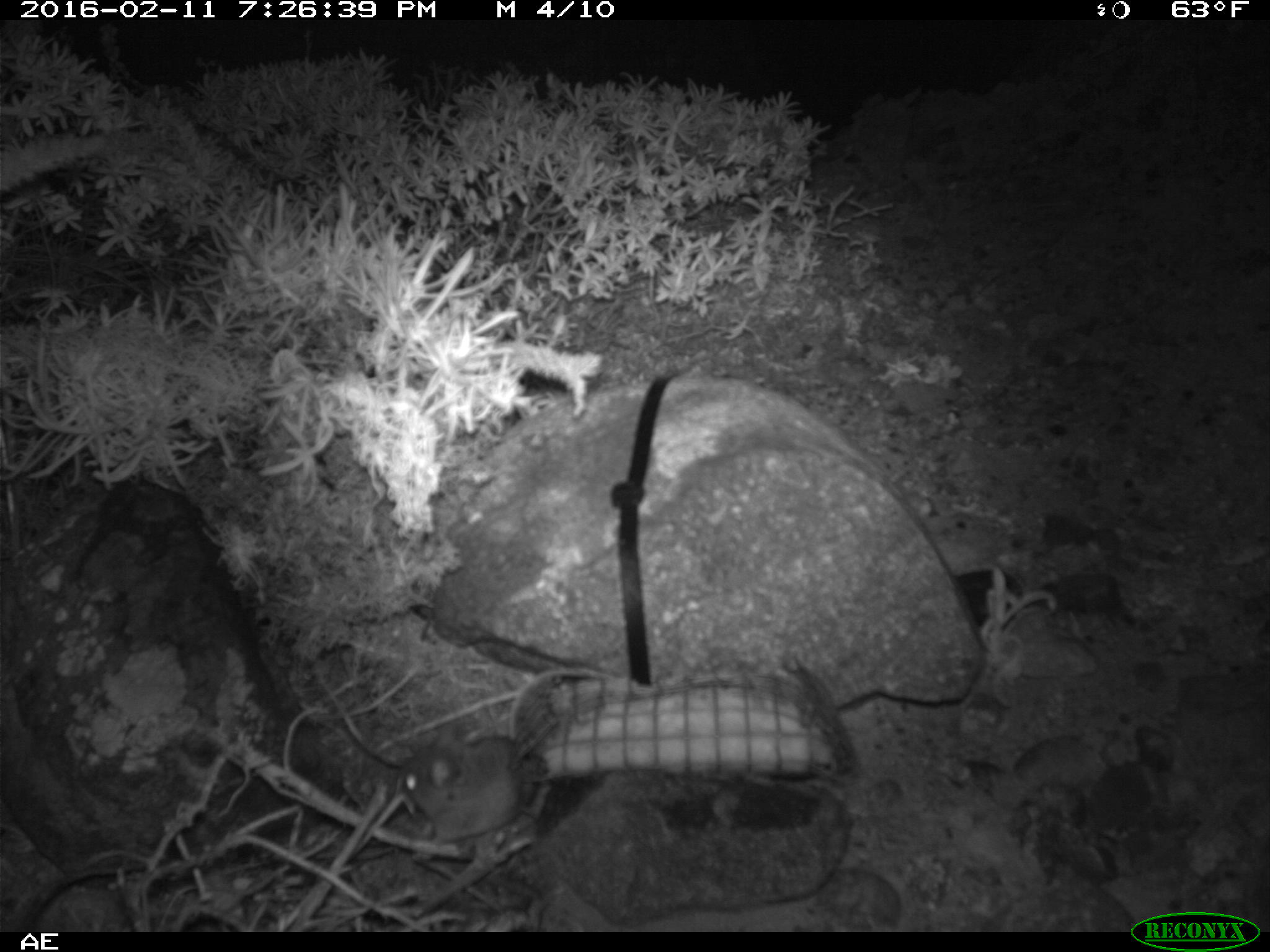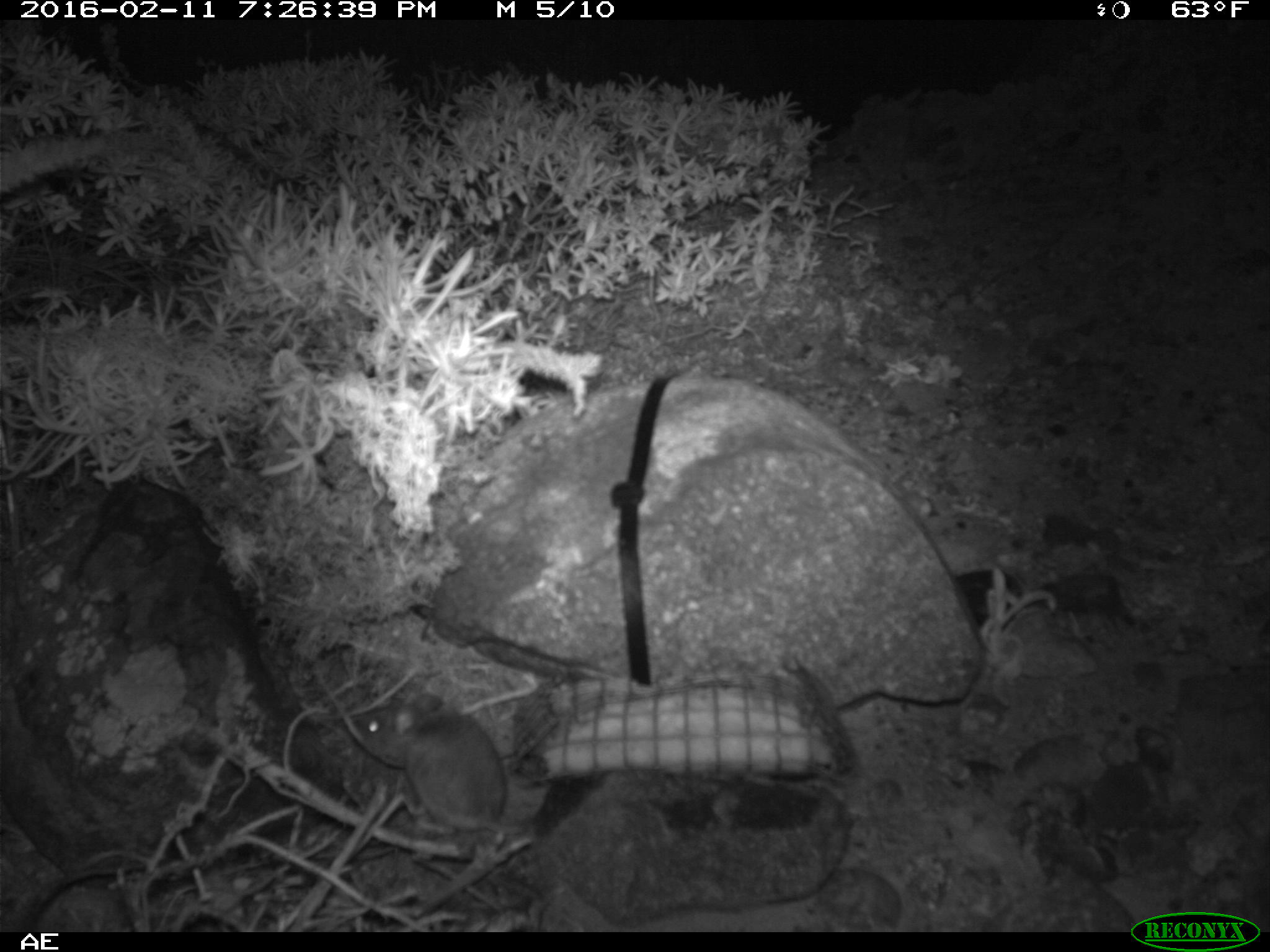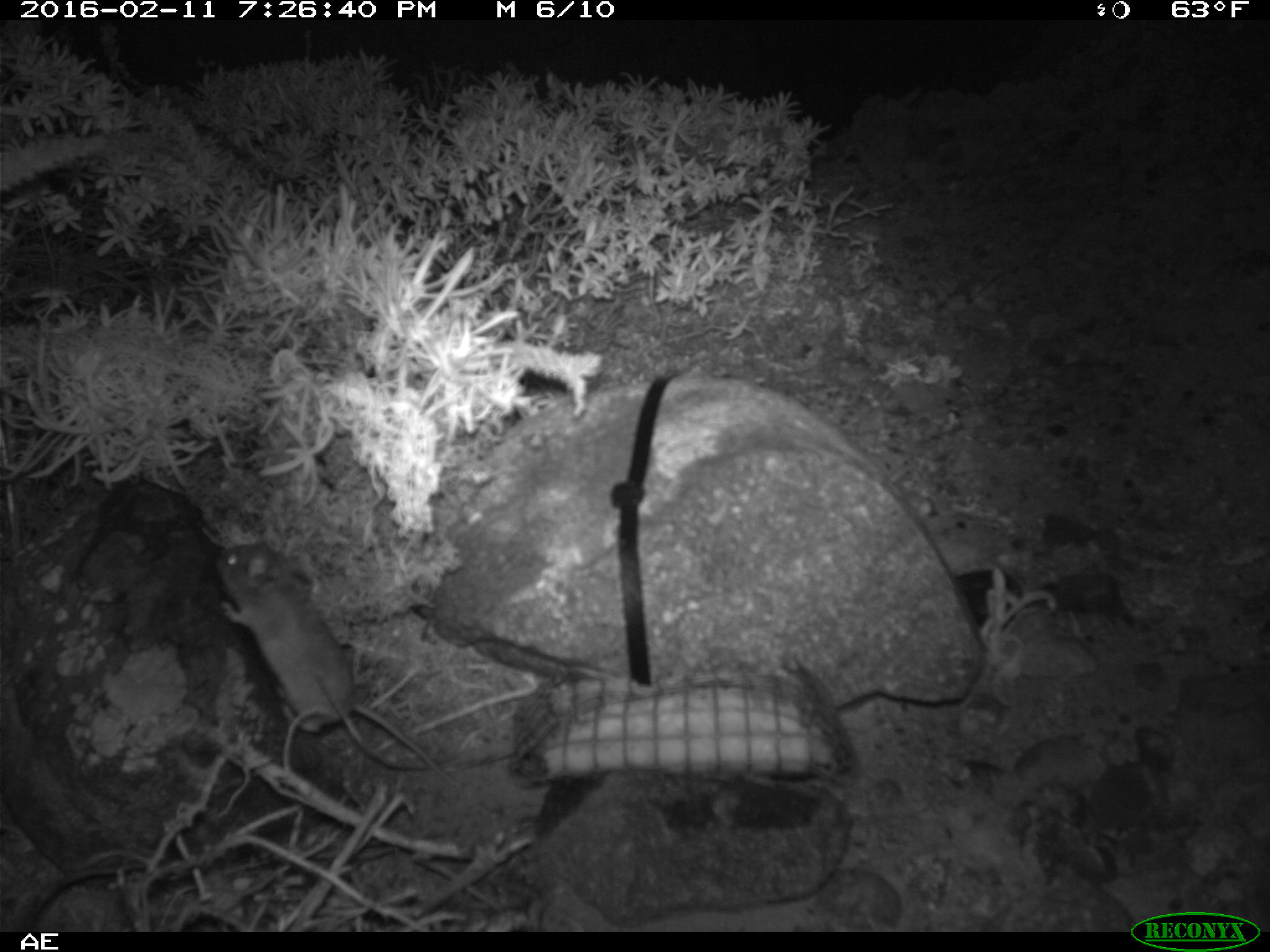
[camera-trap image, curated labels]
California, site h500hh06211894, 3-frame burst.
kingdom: Animalia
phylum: Chordata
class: Mammalia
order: Rodentia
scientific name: Rodentia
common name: rodent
Rodent (Rodentia).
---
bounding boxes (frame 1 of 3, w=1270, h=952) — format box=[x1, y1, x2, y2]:
rodent: box=[397, 723, 525, 861]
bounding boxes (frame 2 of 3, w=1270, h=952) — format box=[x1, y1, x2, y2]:
rodent: box=[356, 693, 529, 835]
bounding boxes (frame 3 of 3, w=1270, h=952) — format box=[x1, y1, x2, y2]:
rodent: box=[211, 539, 466, 789]